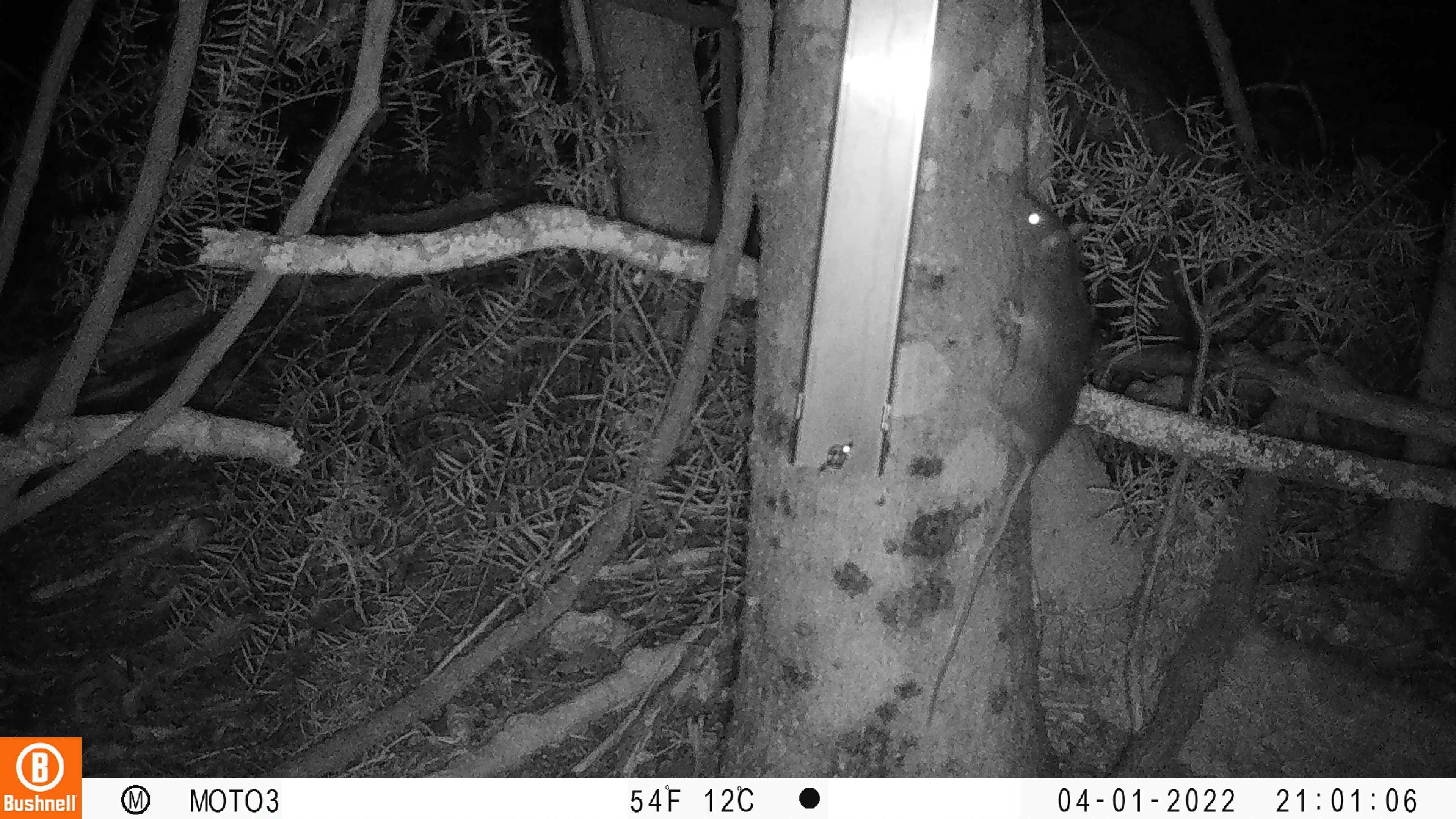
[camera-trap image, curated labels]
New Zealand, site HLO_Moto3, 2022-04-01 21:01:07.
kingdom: Animalia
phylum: Chordata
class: Mammalia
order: Rodentia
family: Muridae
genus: Rattus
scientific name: Rattus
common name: rat